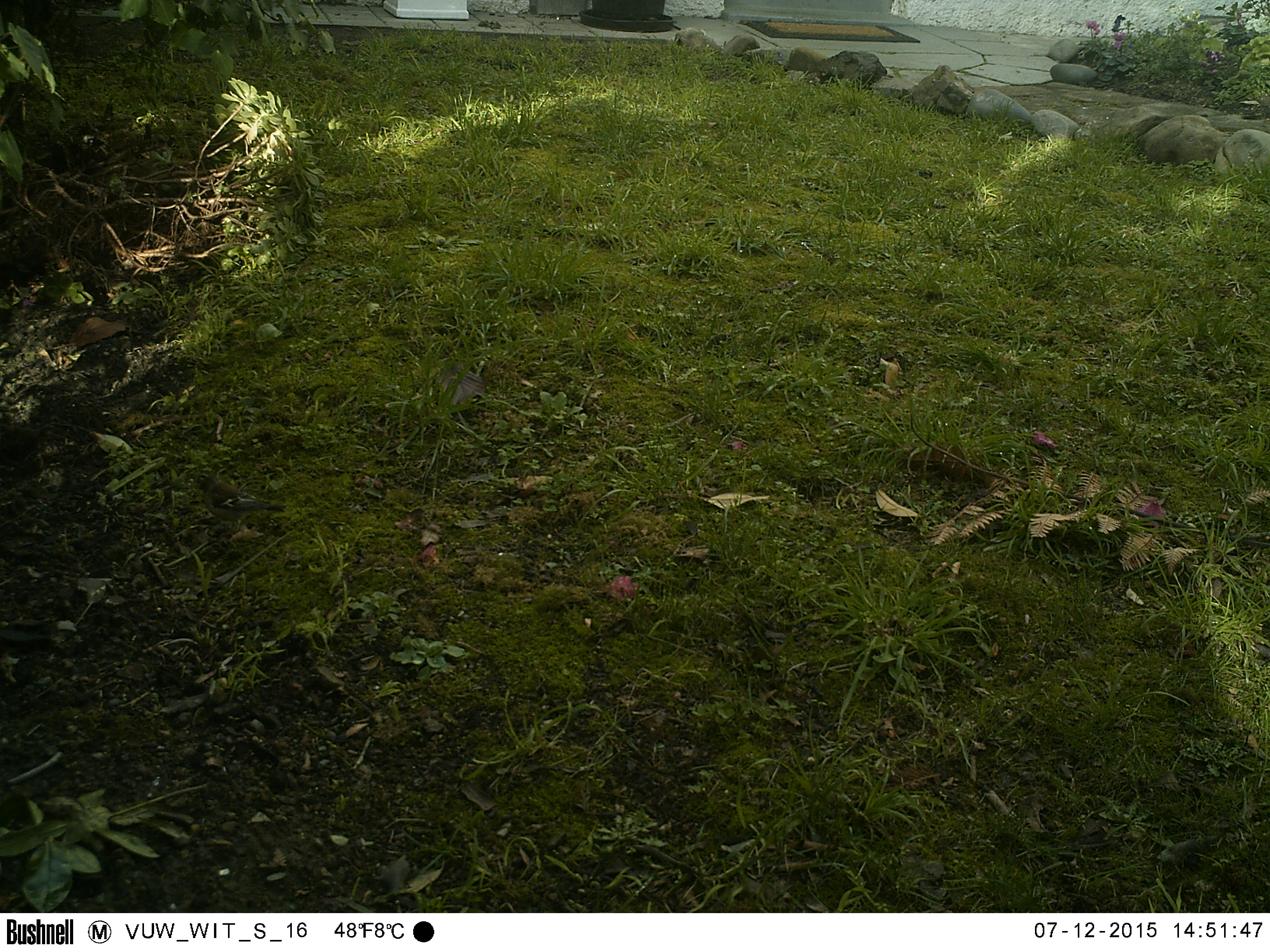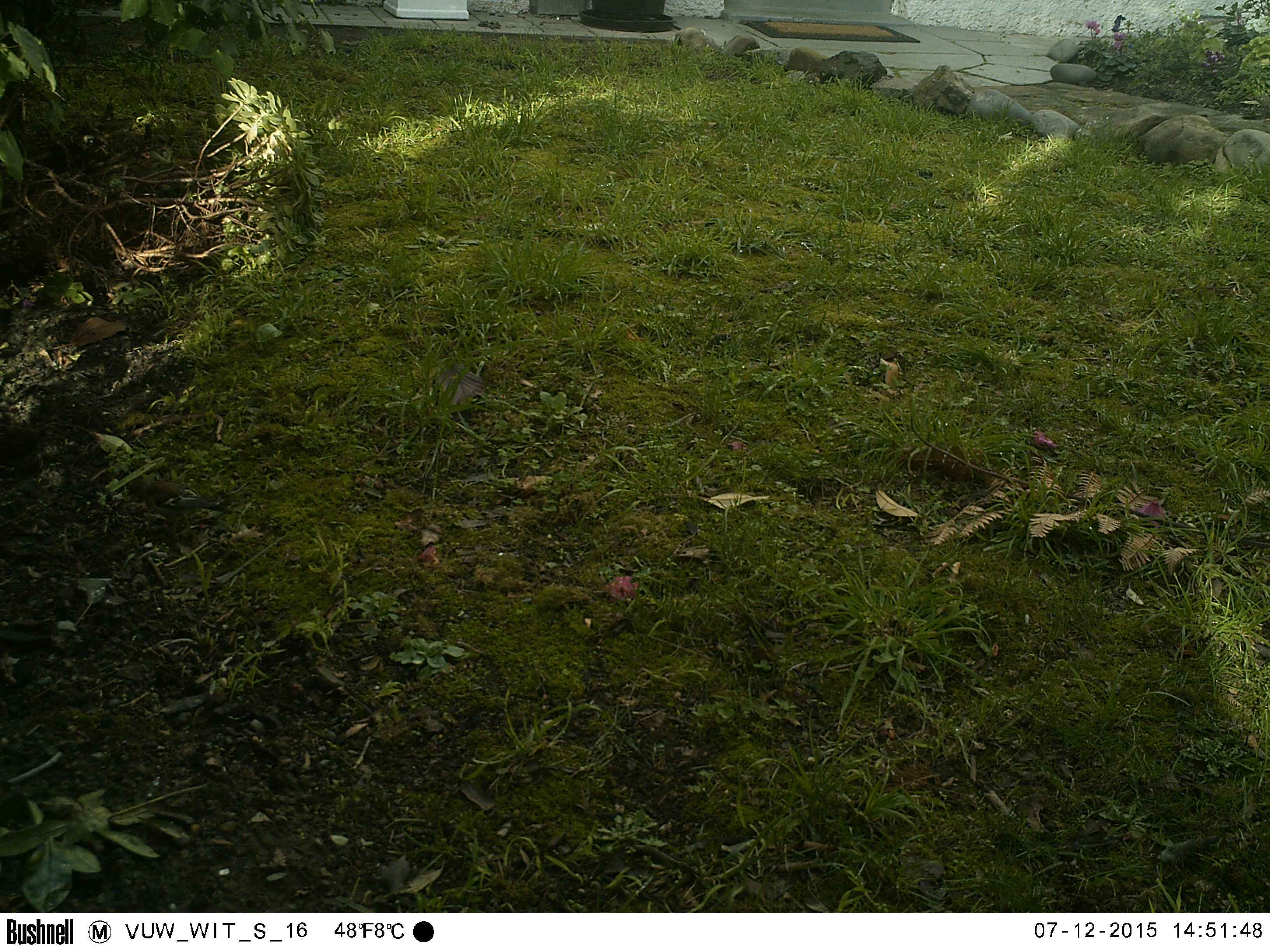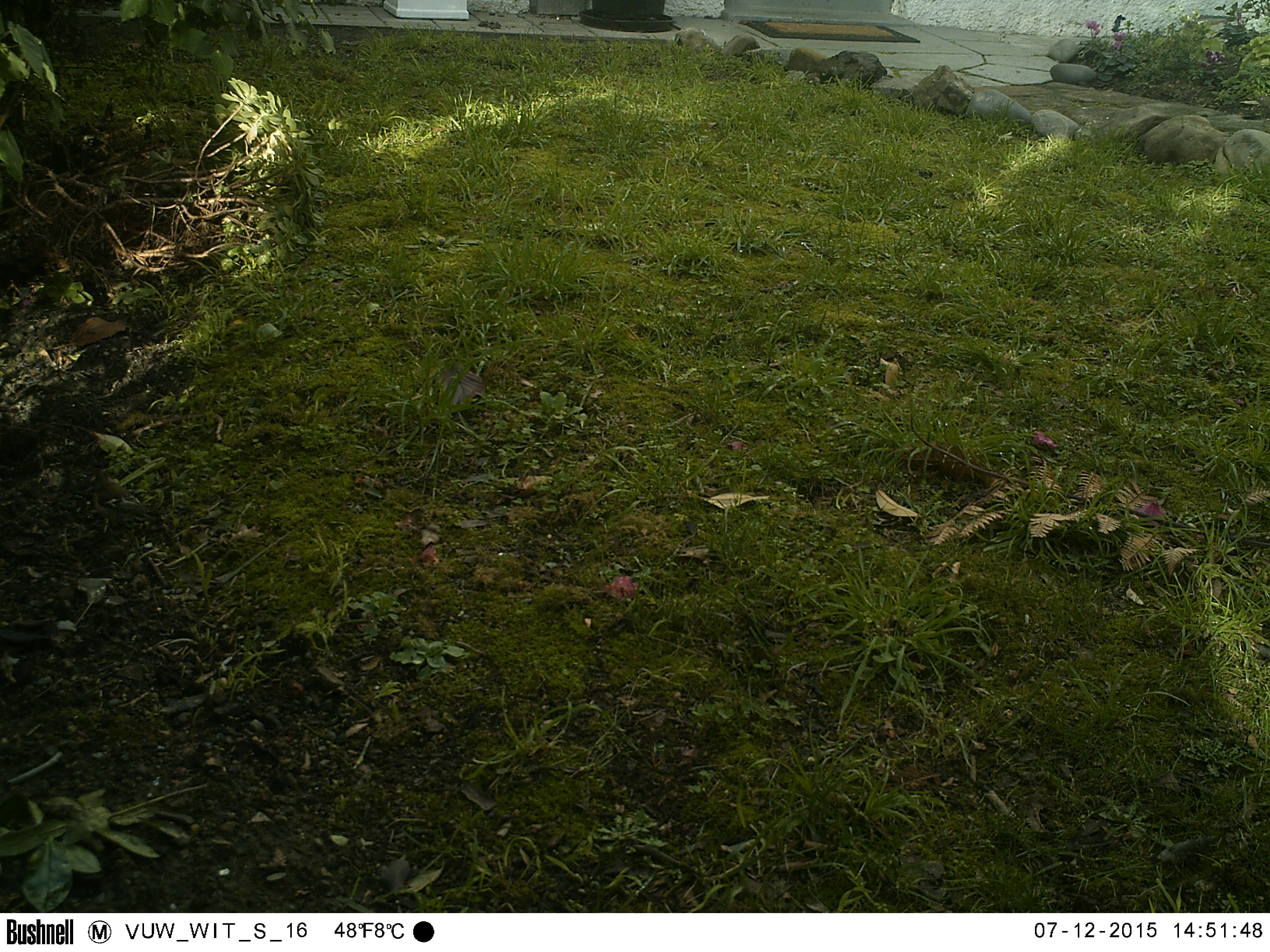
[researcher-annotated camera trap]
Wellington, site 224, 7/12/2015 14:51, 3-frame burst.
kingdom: Animalia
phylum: Chordata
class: Aves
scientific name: Aves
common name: bird